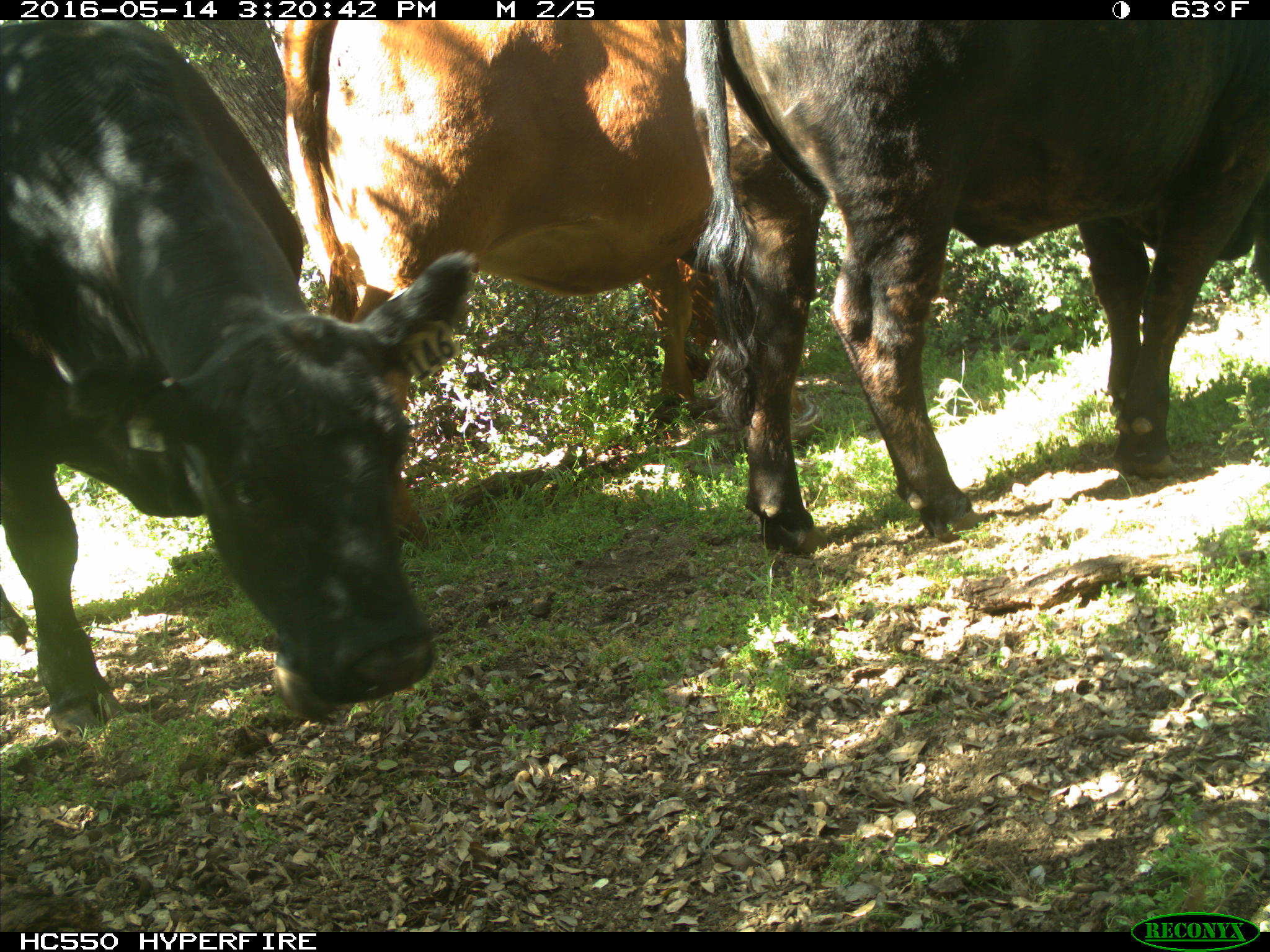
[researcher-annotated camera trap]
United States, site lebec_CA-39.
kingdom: Animalia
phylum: Chordata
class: Mammalia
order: Artiodactyla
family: Bovidae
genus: Bos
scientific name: Bos taurus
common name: domestic cow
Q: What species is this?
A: Bos taurus (domestic cow).